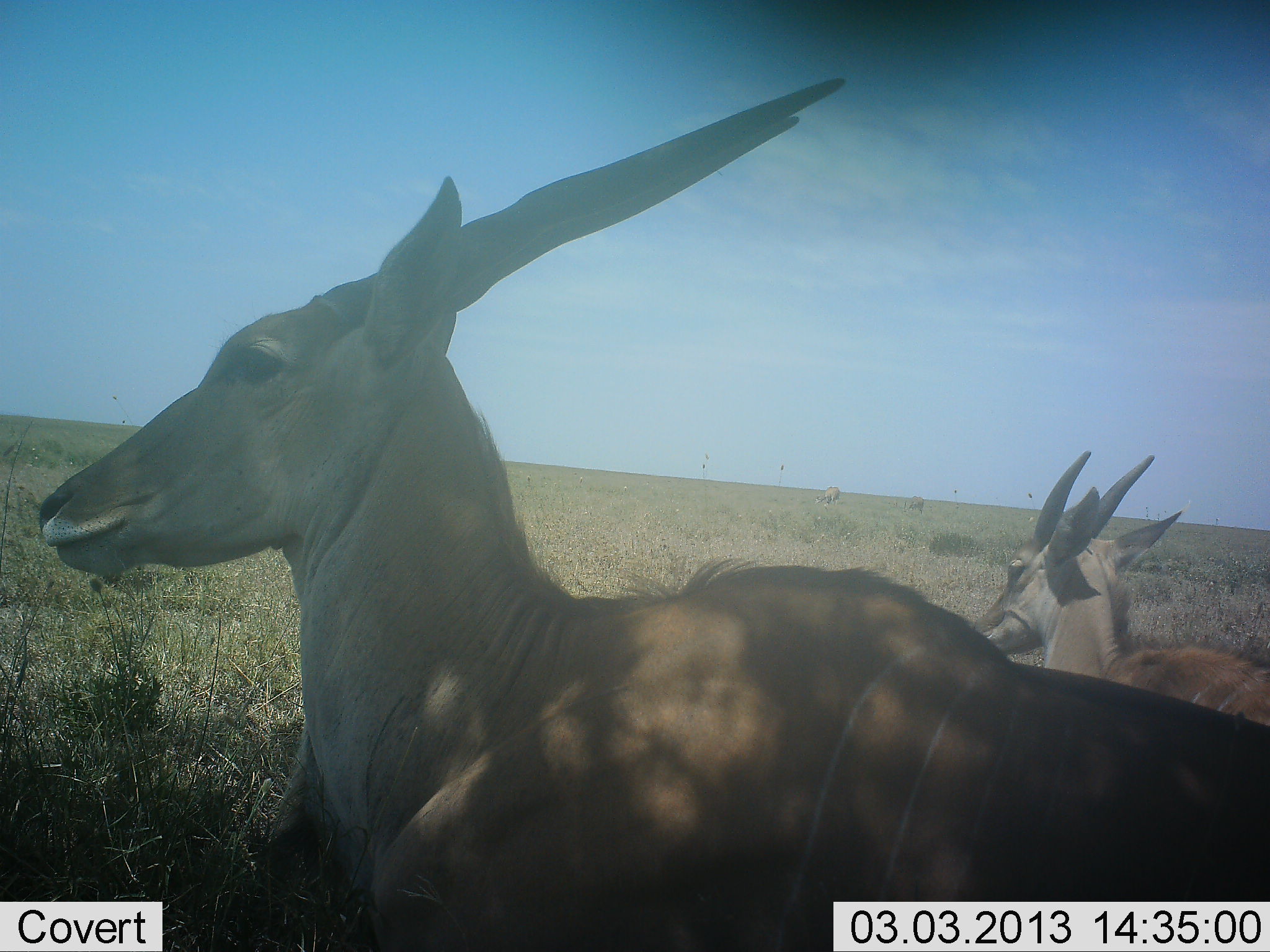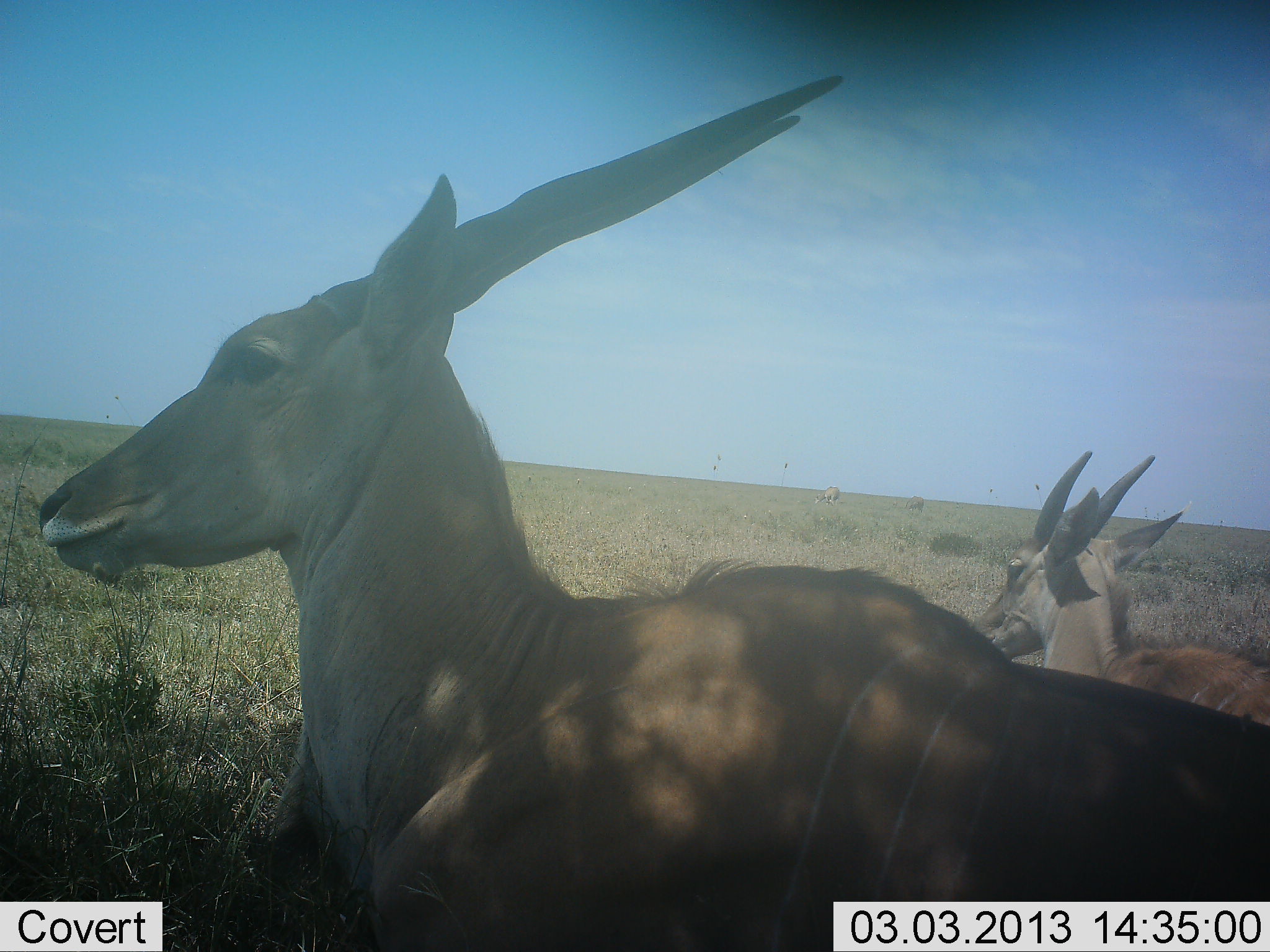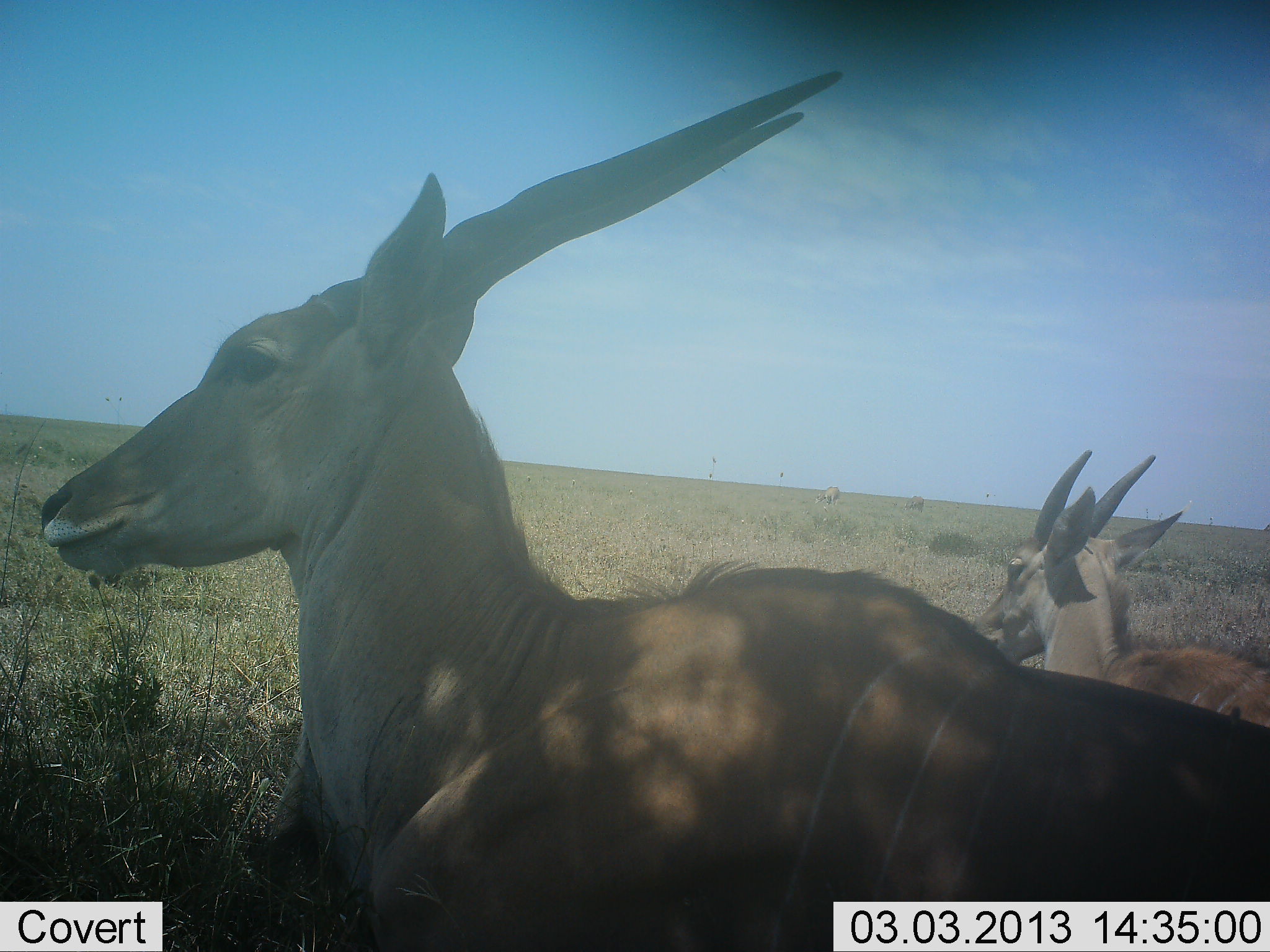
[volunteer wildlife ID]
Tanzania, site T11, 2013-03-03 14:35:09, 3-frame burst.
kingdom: Animalia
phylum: Chordata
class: Mammalia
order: Artiodactyla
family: Bovidae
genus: Tragelaphus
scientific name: Tragelaphus oryx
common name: eland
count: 2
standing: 12%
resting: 96%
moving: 0%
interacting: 0%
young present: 4%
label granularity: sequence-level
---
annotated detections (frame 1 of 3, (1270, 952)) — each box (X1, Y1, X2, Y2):
animal: (31, 74, 1270, 952); (972, 448, 1270, 727)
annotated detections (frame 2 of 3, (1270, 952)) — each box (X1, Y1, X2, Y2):
animal: (31, 73, 1270, 951); (972, 448, 1270, 729)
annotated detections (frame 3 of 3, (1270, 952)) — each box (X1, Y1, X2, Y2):
animal: (31, 73, 1270, 951); (972, 448, 1270, 729)